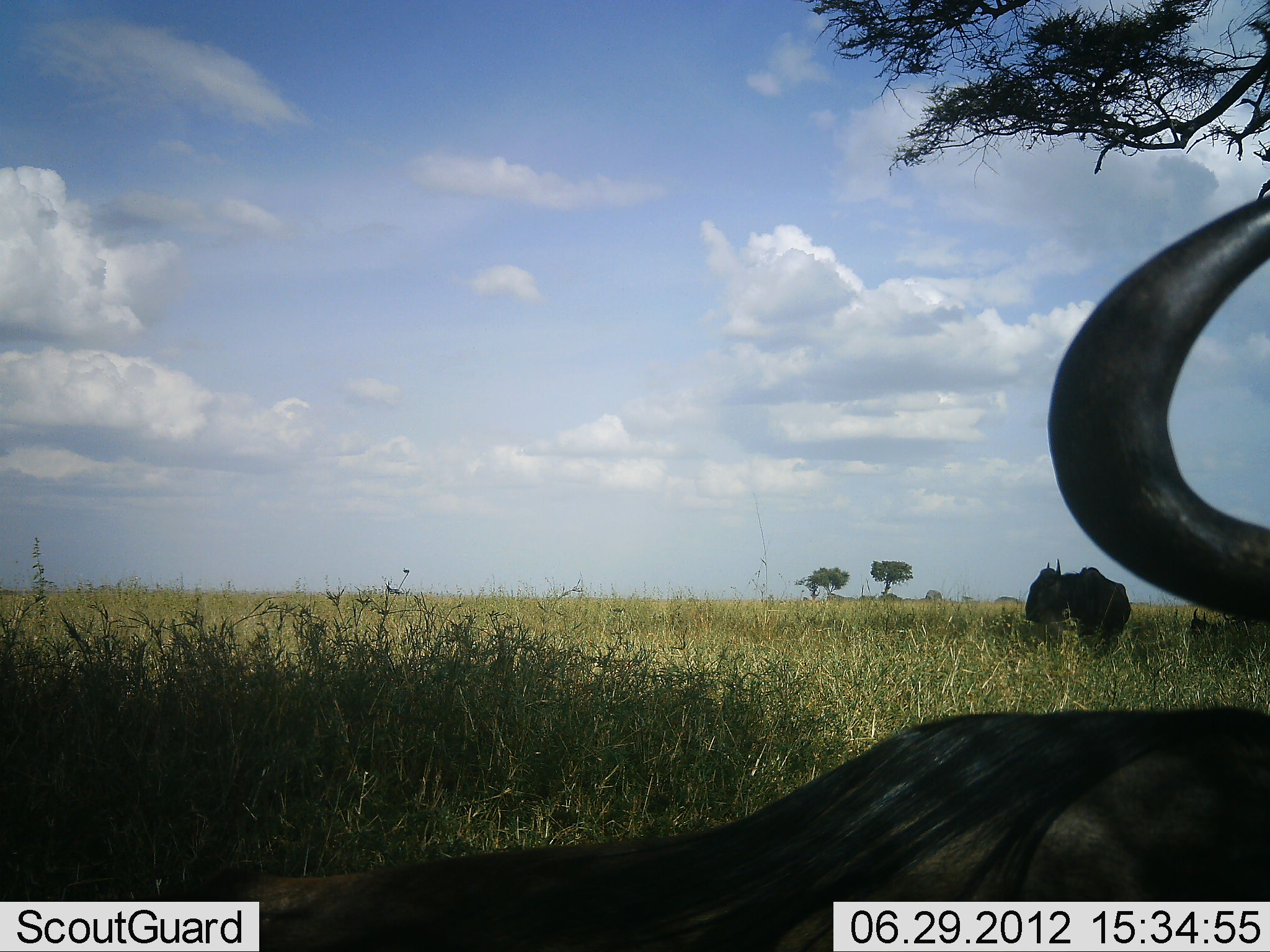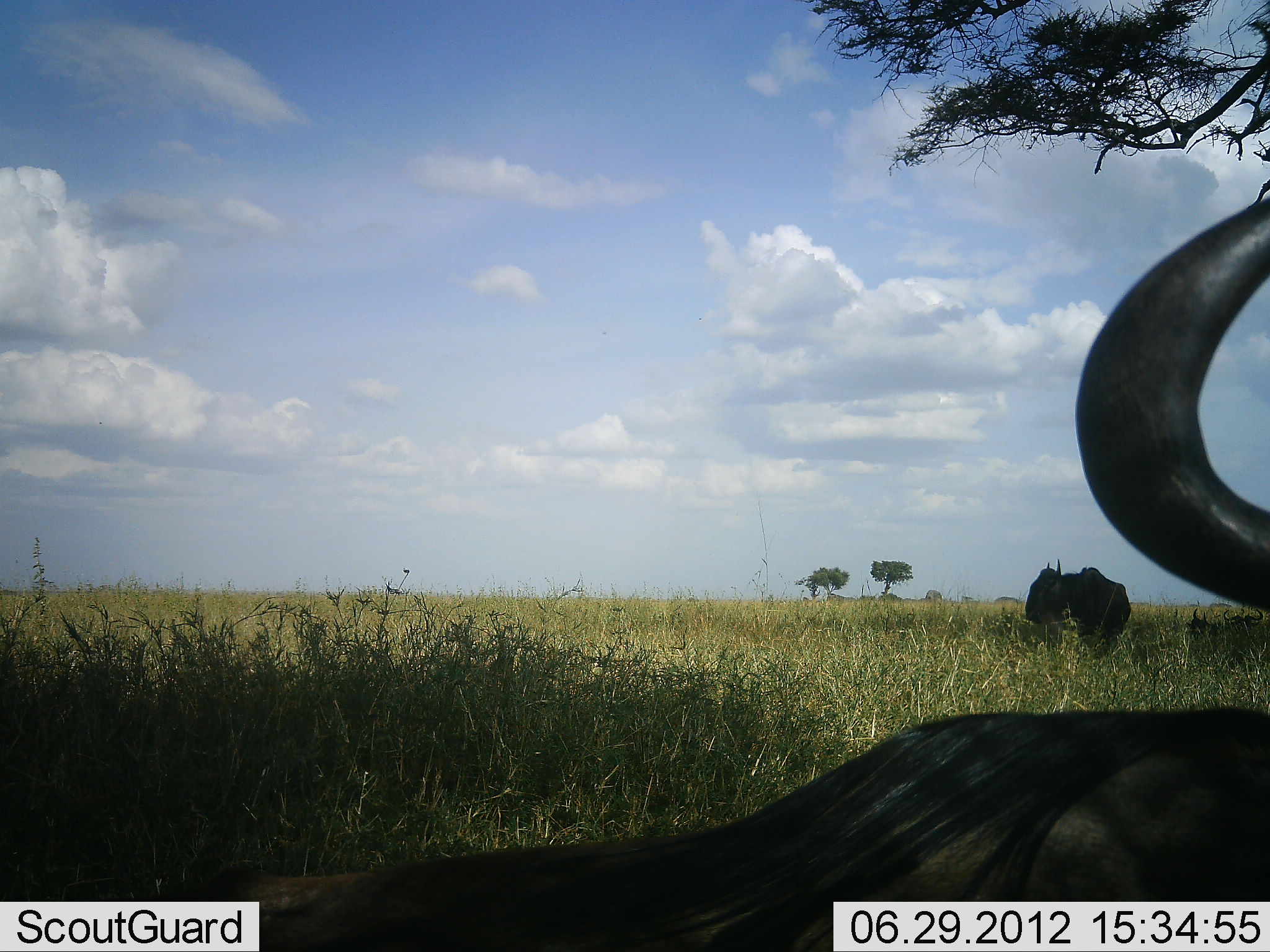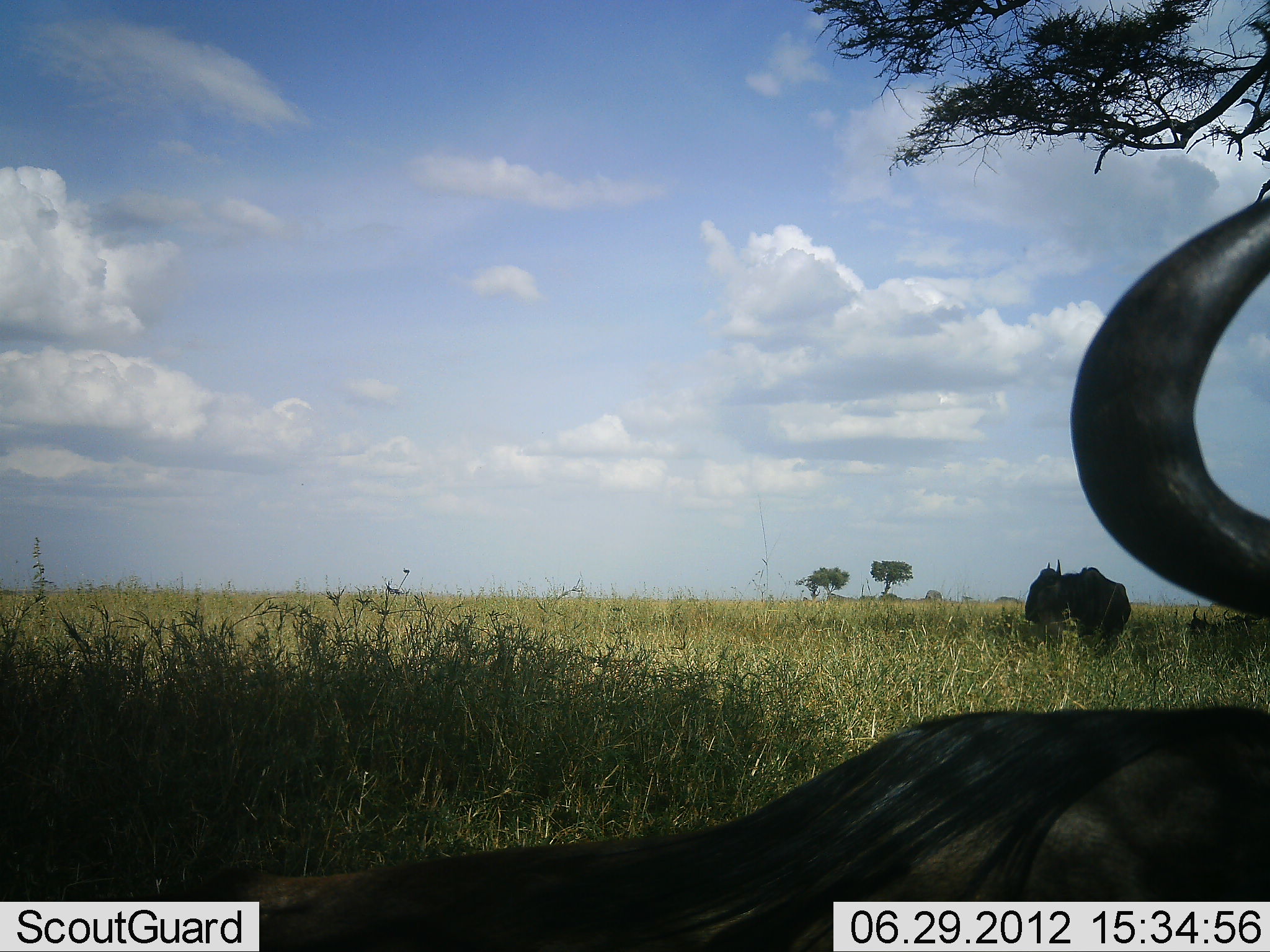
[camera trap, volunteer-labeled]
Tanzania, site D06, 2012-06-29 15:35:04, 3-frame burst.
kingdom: Animalia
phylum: Chordata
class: Mammalia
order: Artiodactyla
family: Bovidae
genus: Connochaetes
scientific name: Connochaetes taurinus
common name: blue wildebeest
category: wildebeest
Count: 2.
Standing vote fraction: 60%.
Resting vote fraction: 70%.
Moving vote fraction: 0%.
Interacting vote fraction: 0%.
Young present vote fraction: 0%.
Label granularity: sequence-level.